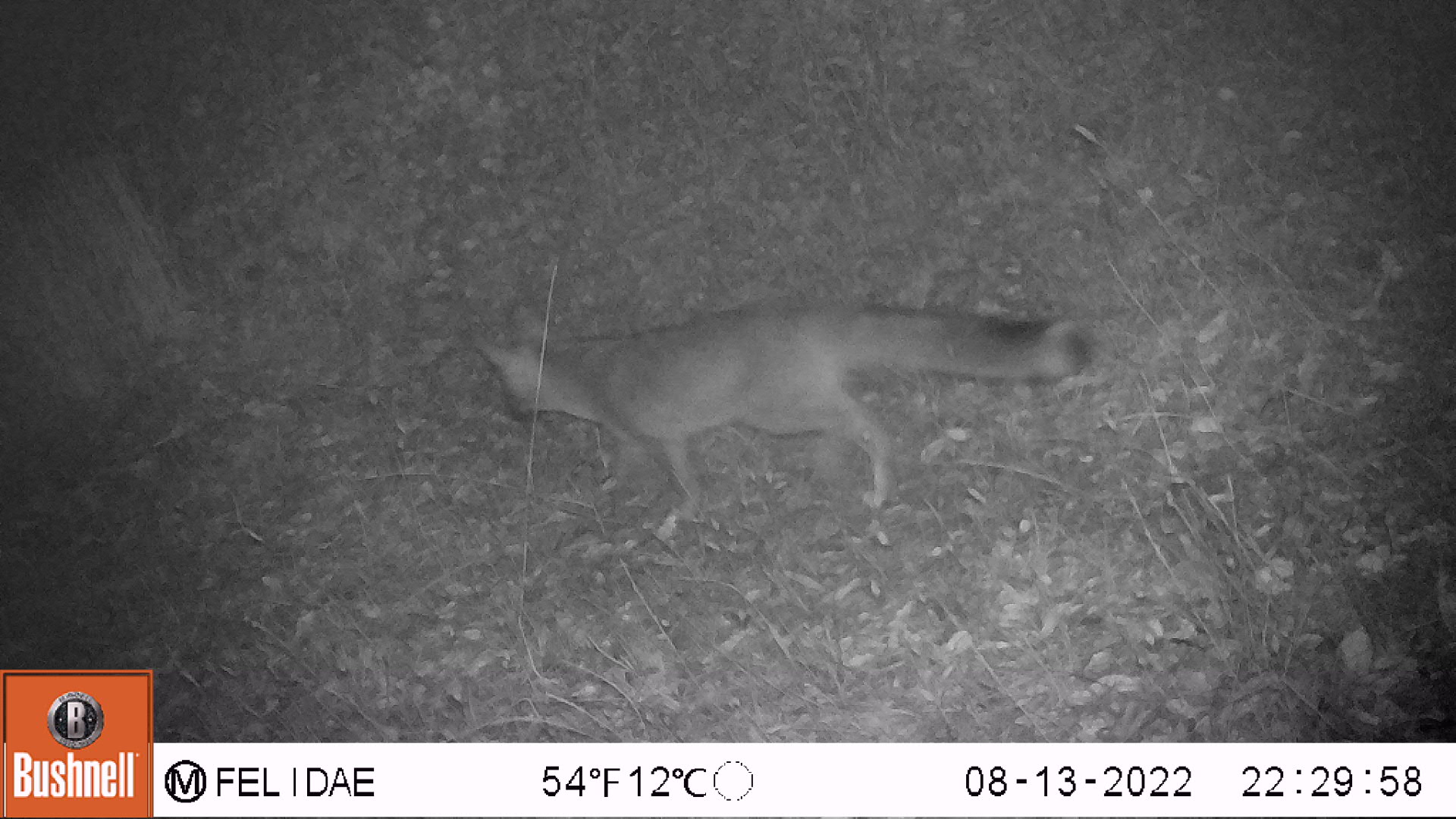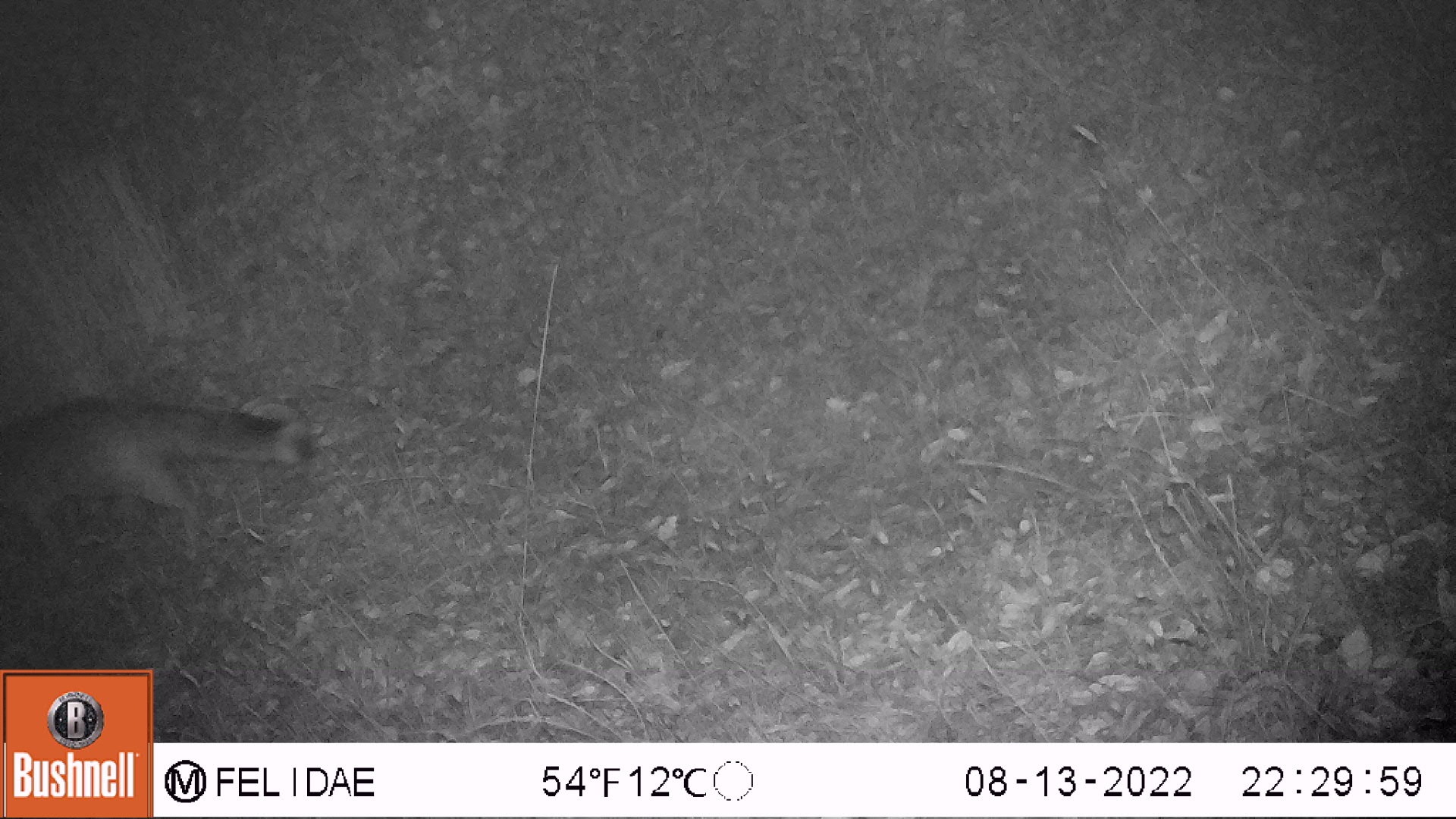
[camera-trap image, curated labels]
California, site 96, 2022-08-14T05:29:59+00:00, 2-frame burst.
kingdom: Animalia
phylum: Chordata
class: Mammalia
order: Carnivora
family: Canidae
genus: Urocyon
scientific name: Urocyon cinereoargenteus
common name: gray fox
Gray fox (Urocyon cinereoargenteus).